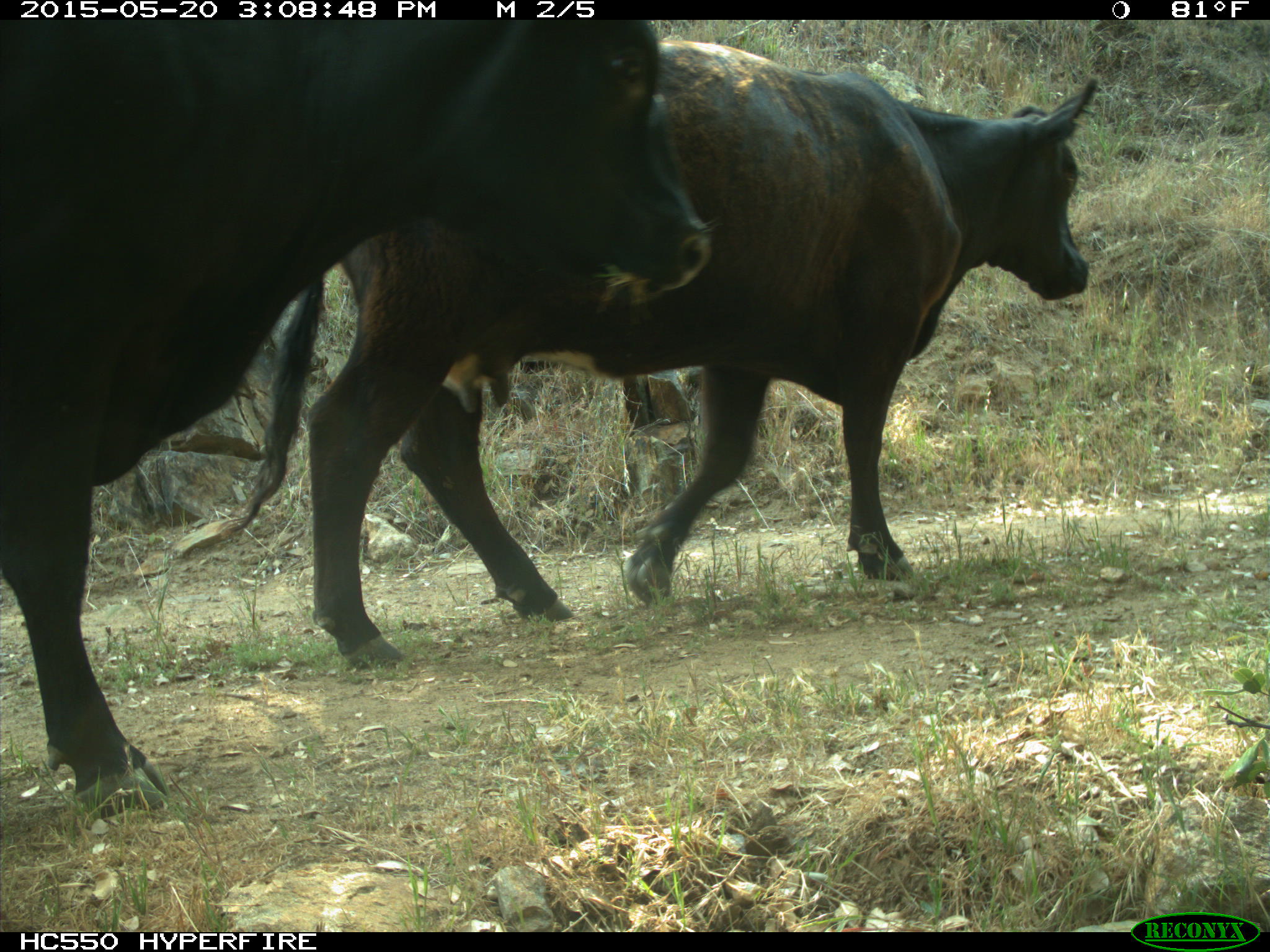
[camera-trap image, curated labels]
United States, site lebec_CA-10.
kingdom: Animalia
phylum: Chordata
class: Mammalia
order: Artiodactyla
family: Bovidae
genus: Bos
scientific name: Bos taurus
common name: domestic cow